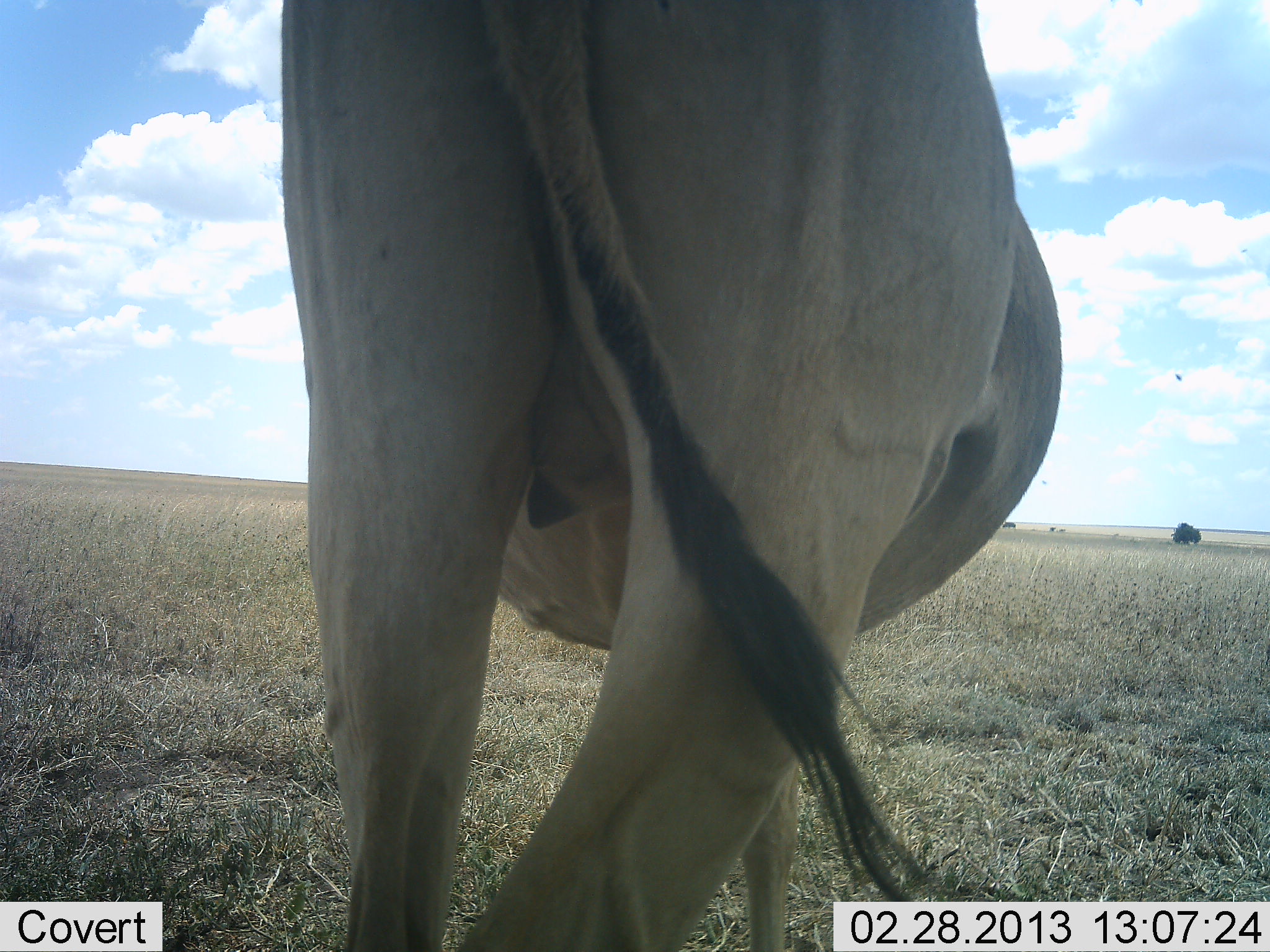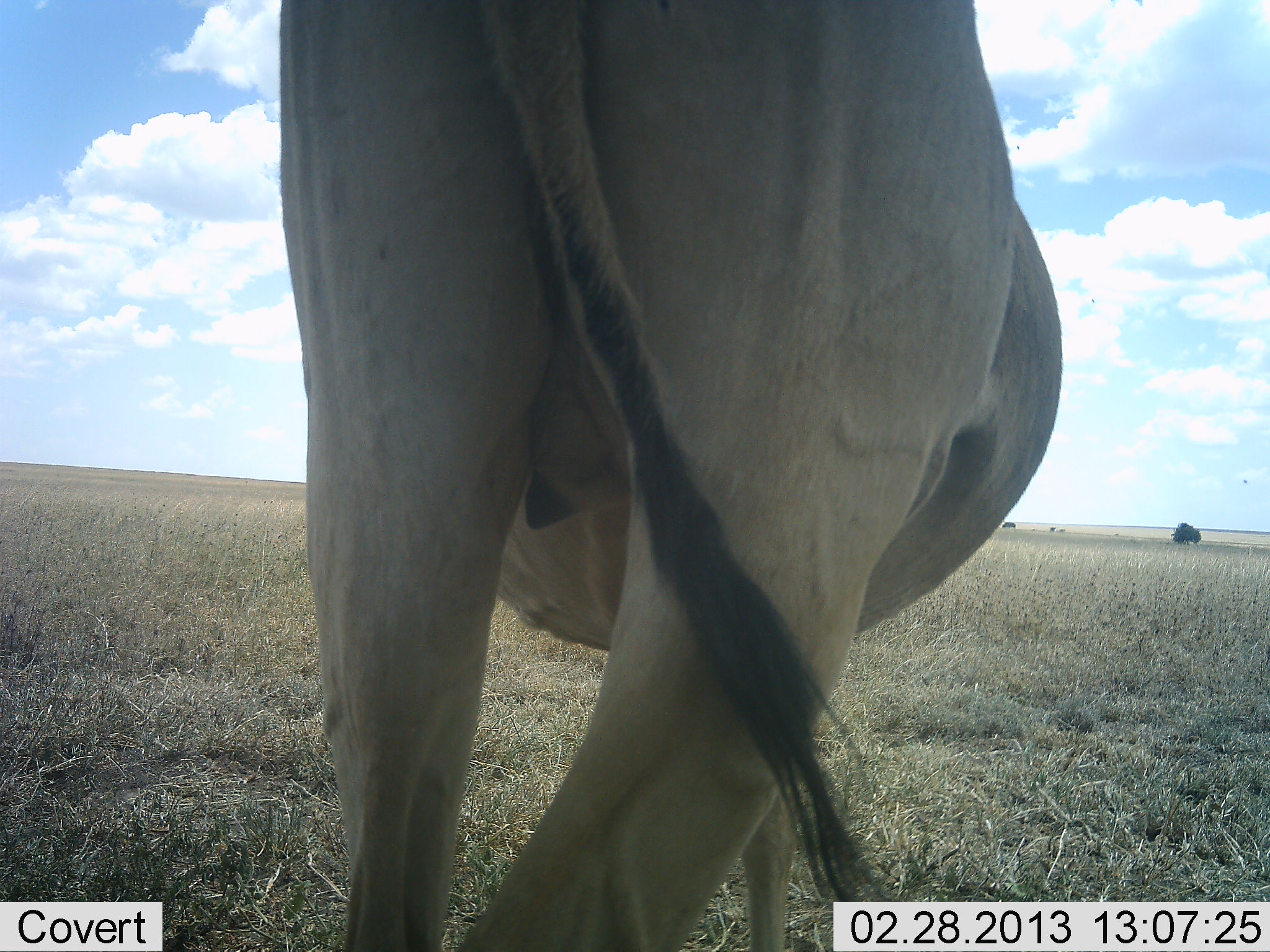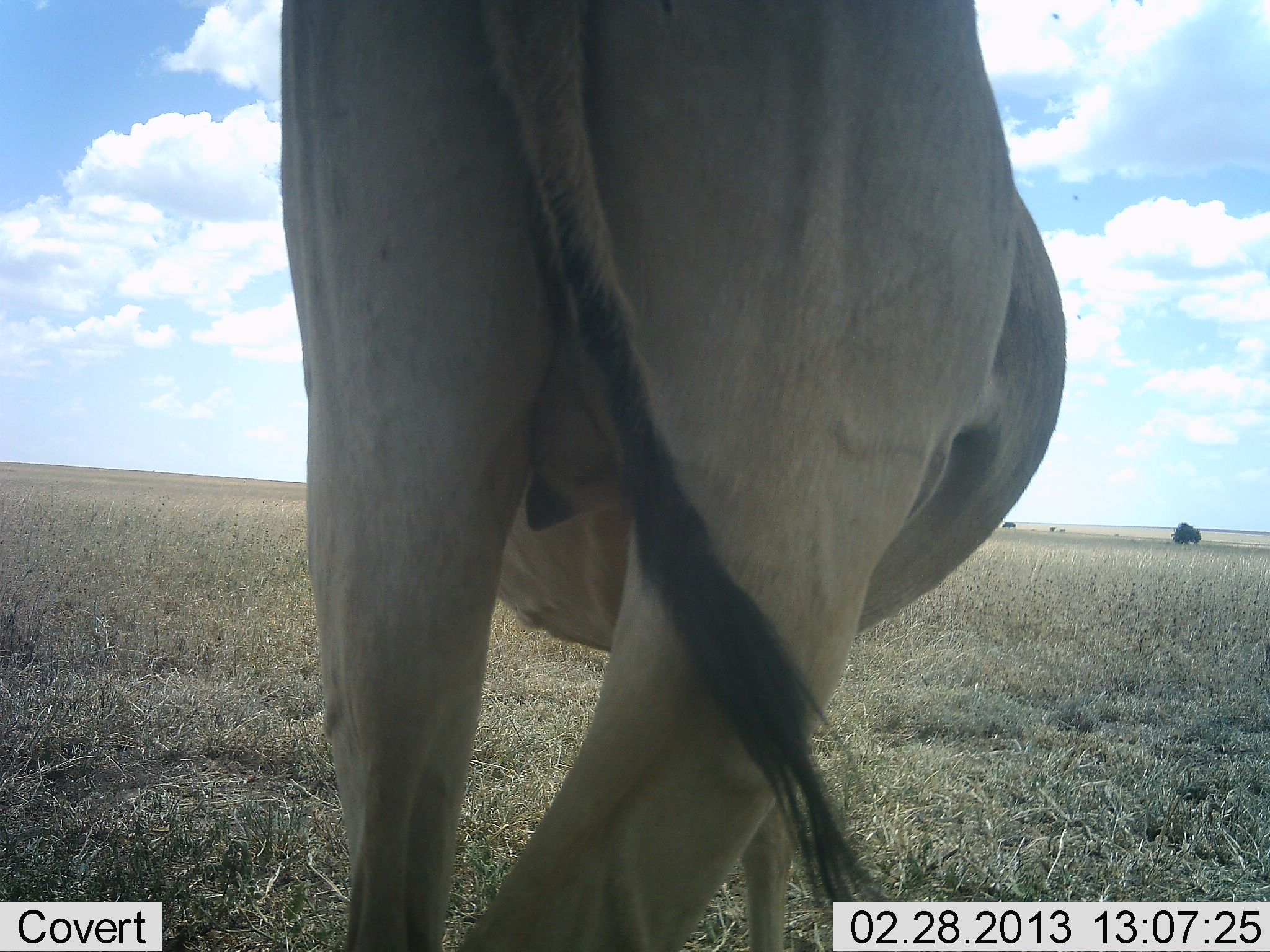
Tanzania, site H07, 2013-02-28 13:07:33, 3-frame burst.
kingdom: Animalia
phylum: Chordata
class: Mammalia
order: Artiodactyla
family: Bovidae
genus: Tragelaphus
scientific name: Tragelaphus oryx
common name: eland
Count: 1.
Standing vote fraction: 91%.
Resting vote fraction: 0%.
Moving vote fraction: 5%.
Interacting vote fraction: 0%.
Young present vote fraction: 0%.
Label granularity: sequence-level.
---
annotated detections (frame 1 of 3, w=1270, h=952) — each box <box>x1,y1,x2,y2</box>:
animal: <box>280,1,1064,952</box>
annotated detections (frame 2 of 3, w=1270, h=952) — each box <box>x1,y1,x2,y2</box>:
animal: <box>280,0,1063,951</box>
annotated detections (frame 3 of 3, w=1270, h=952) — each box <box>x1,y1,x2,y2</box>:
animal: <box>280,1,1065,952</box>